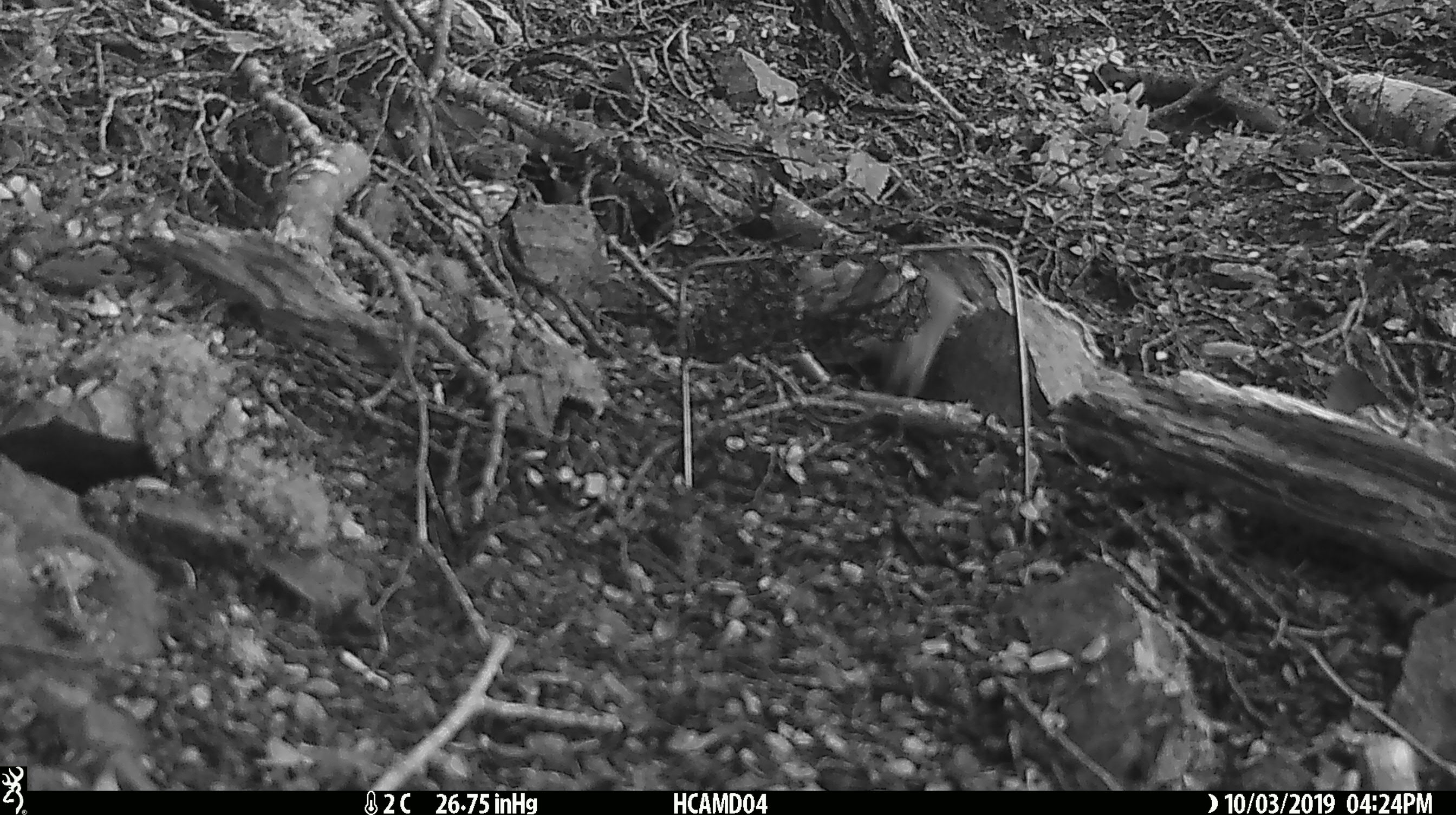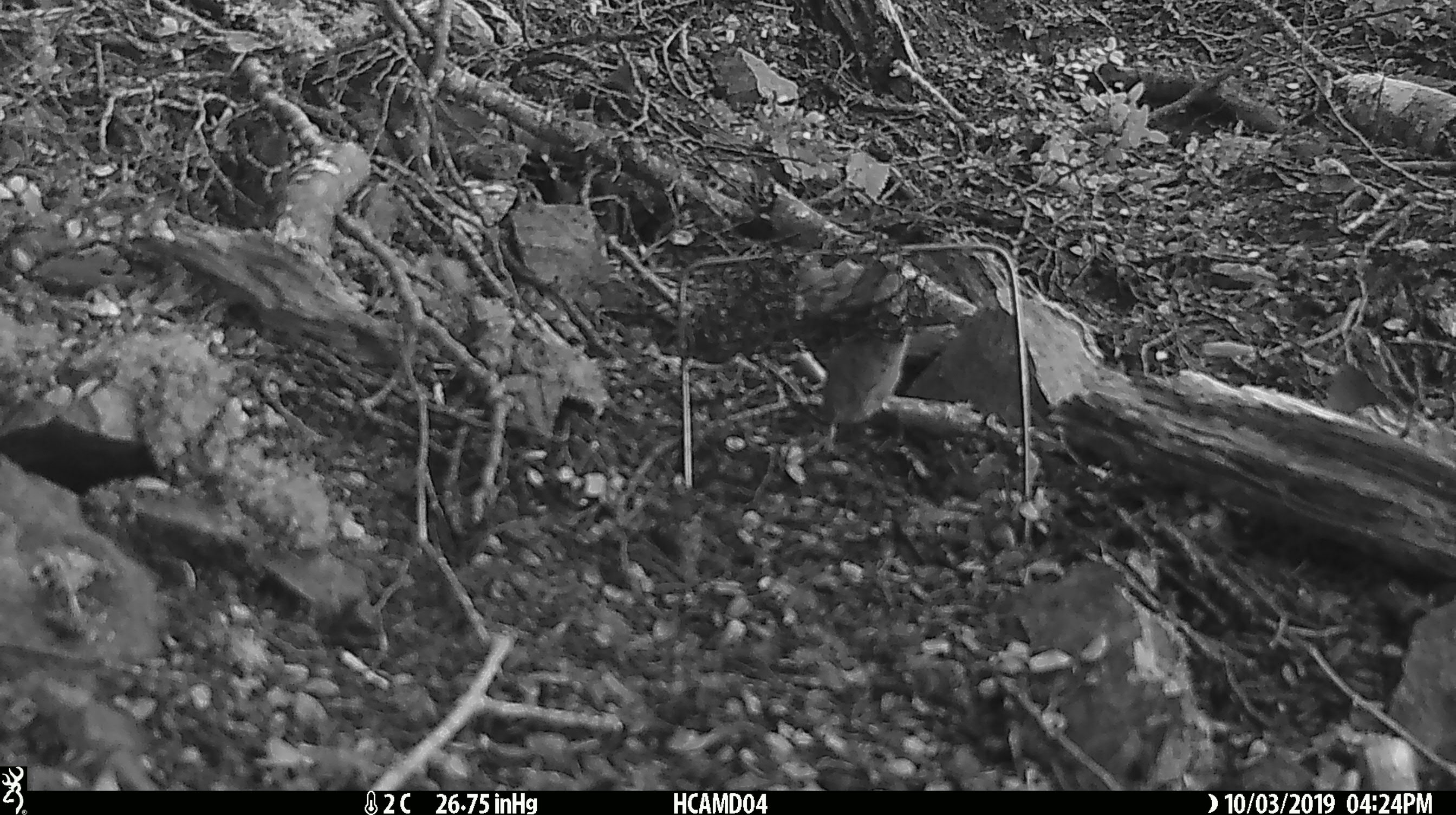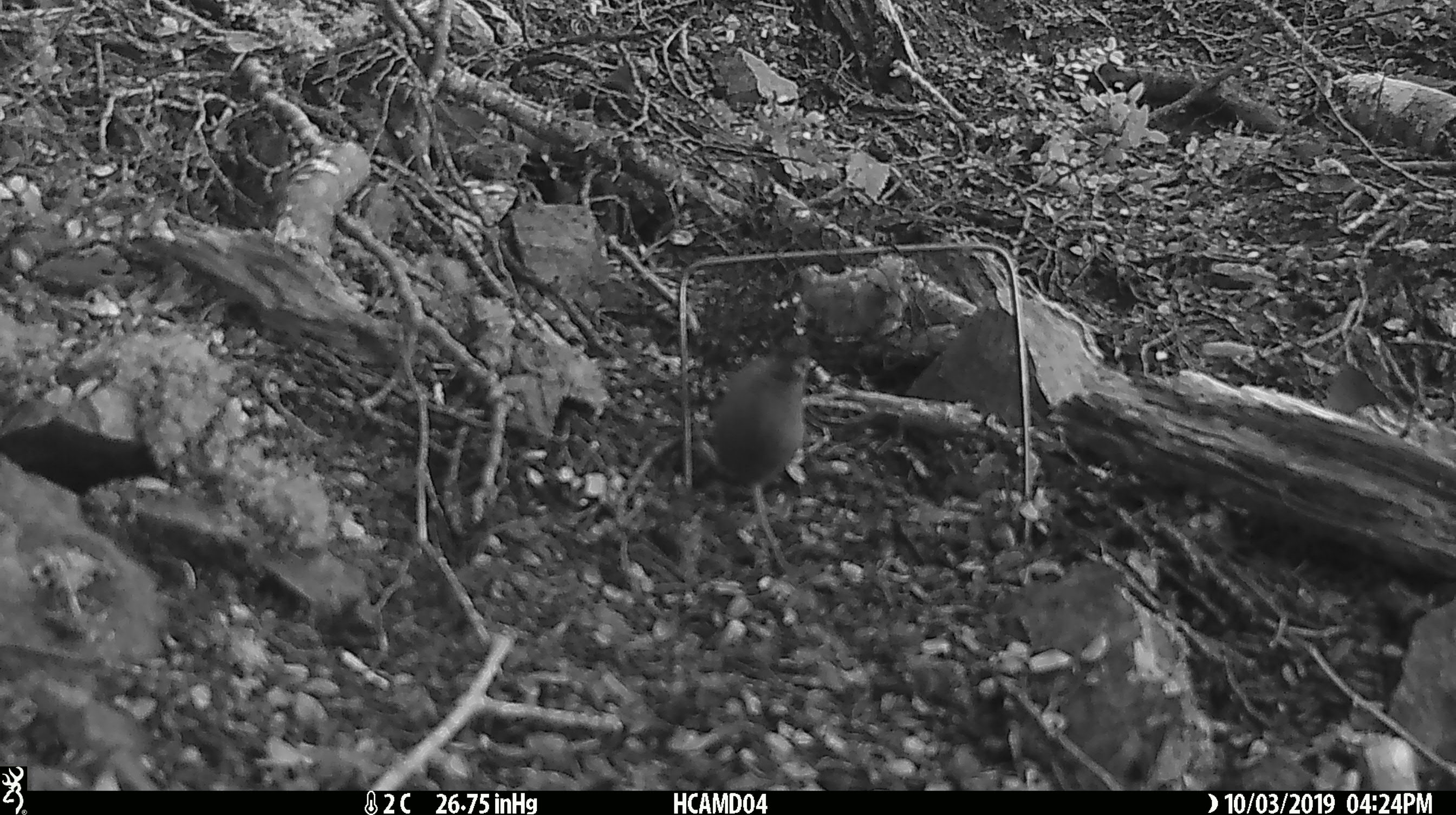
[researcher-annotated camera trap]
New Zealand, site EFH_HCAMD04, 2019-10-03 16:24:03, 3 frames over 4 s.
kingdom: Animalia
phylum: Chordata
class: Mammalia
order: Rodentia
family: Muridae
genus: Mus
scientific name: Mus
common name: mouse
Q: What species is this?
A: Mouse (Mus).